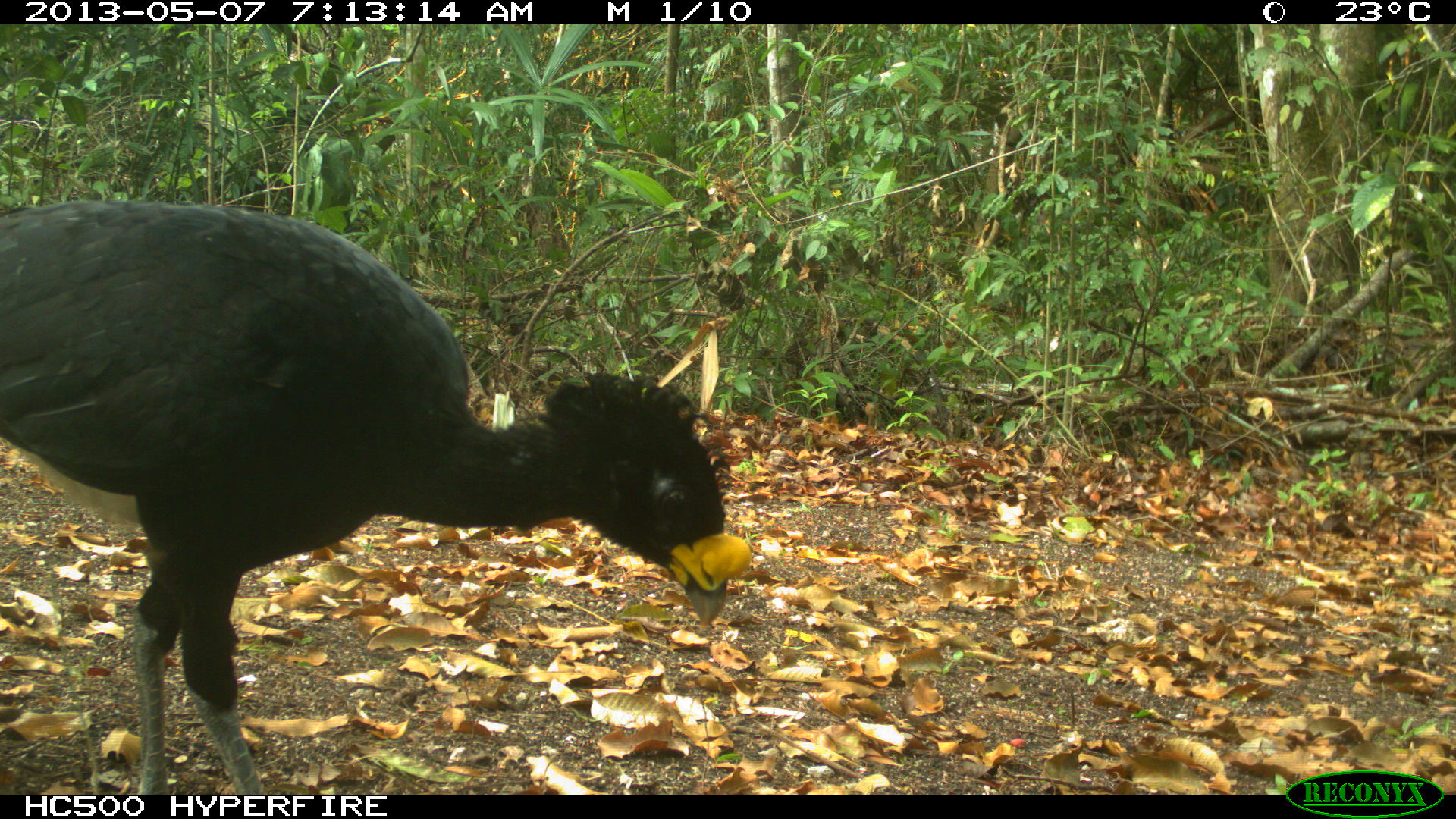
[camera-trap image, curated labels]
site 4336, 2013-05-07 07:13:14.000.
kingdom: Animalia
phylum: Chordata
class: Aves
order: Galliformes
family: Cracidae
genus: Crax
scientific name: Crax rubra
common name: great curassow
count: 1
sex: male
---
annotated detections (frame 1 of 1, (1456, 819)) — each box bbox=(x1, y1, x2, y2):
crax rubra: bbox=(1, 197, 754, 794)